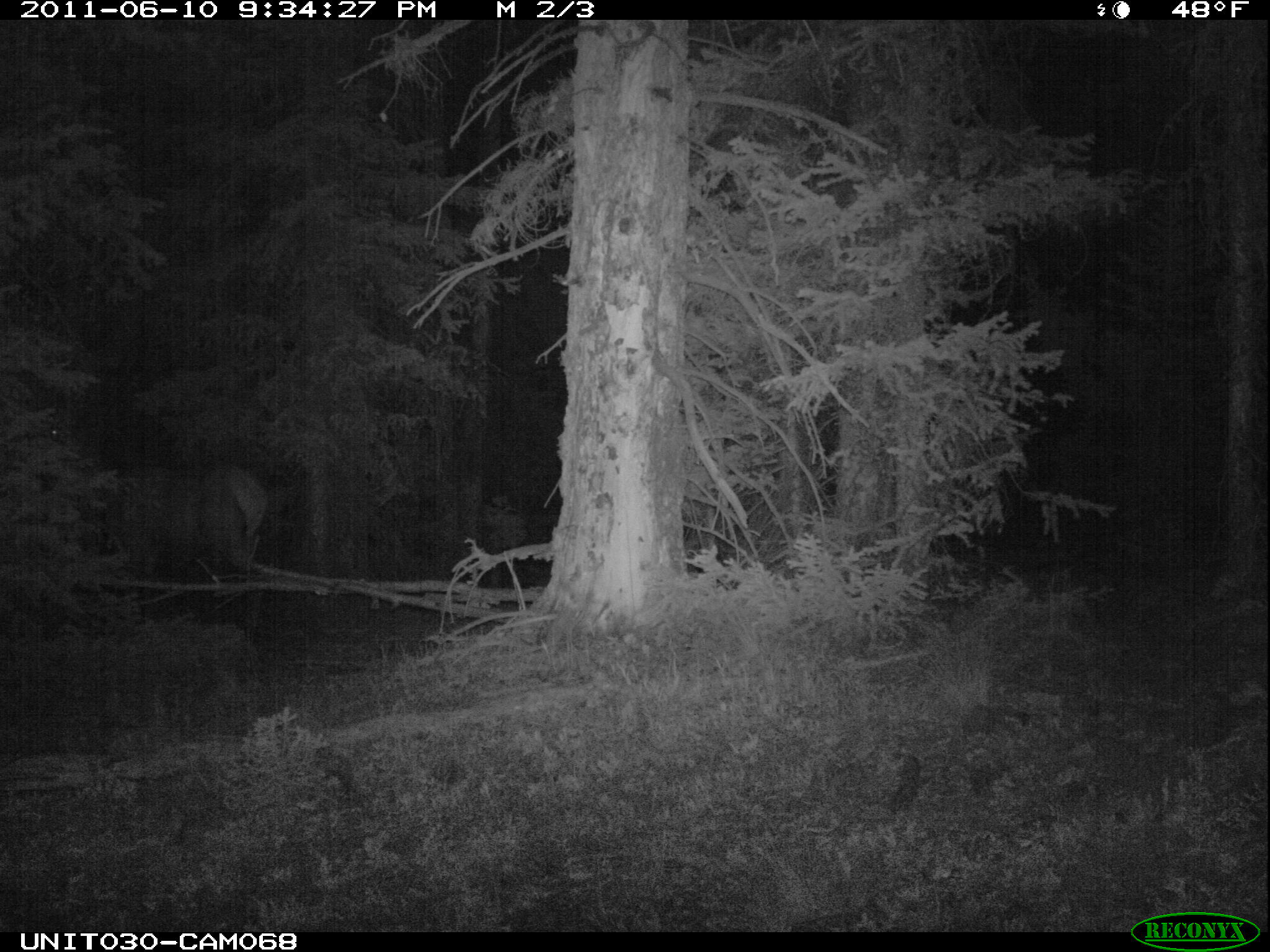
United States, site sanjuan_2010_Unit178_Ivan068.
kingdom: Animalia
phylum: Chordata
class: Mammalia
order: Artiodactyla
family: Cervidae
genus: Cervus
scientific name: Cervus elaphus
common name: red deer